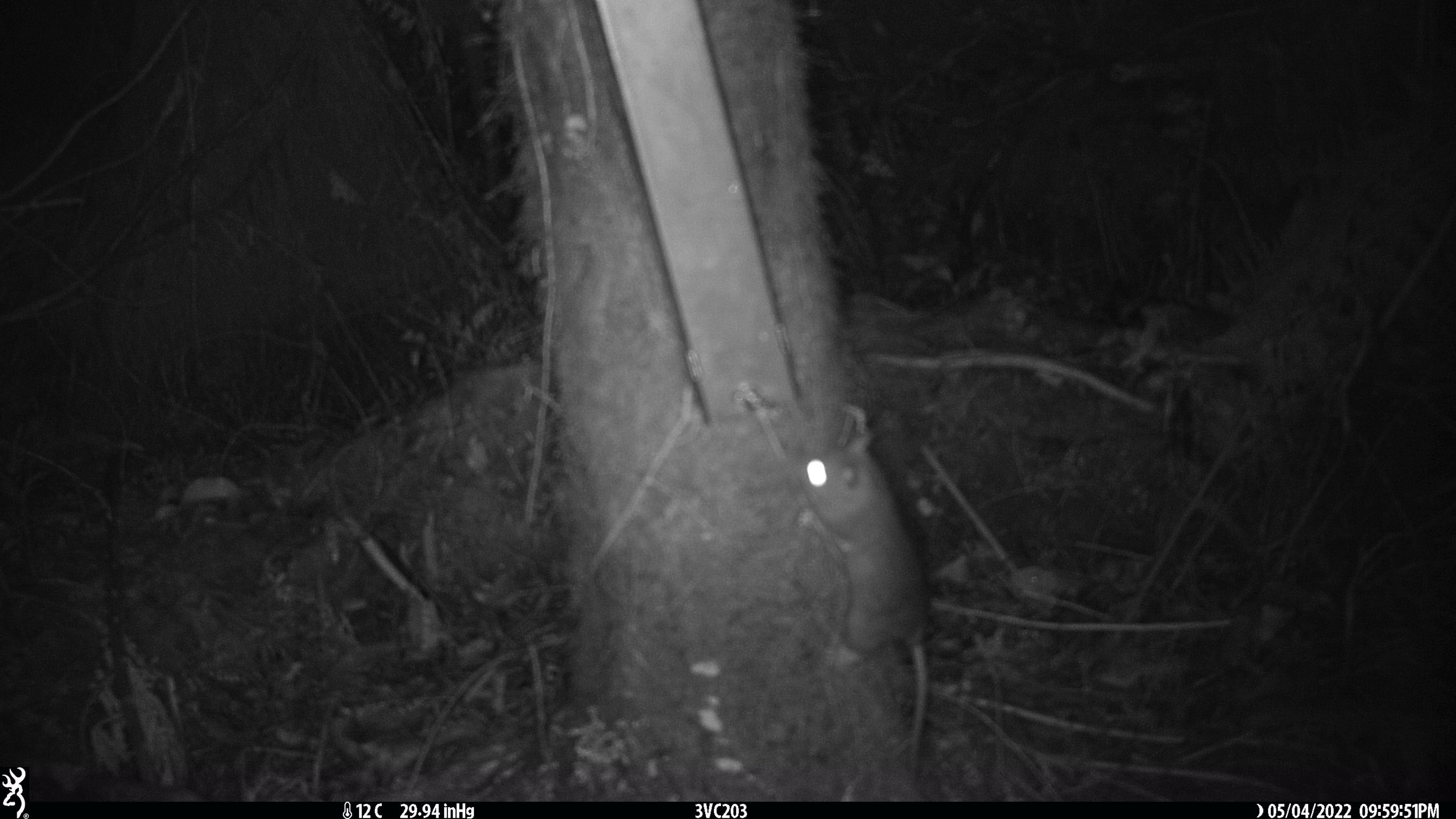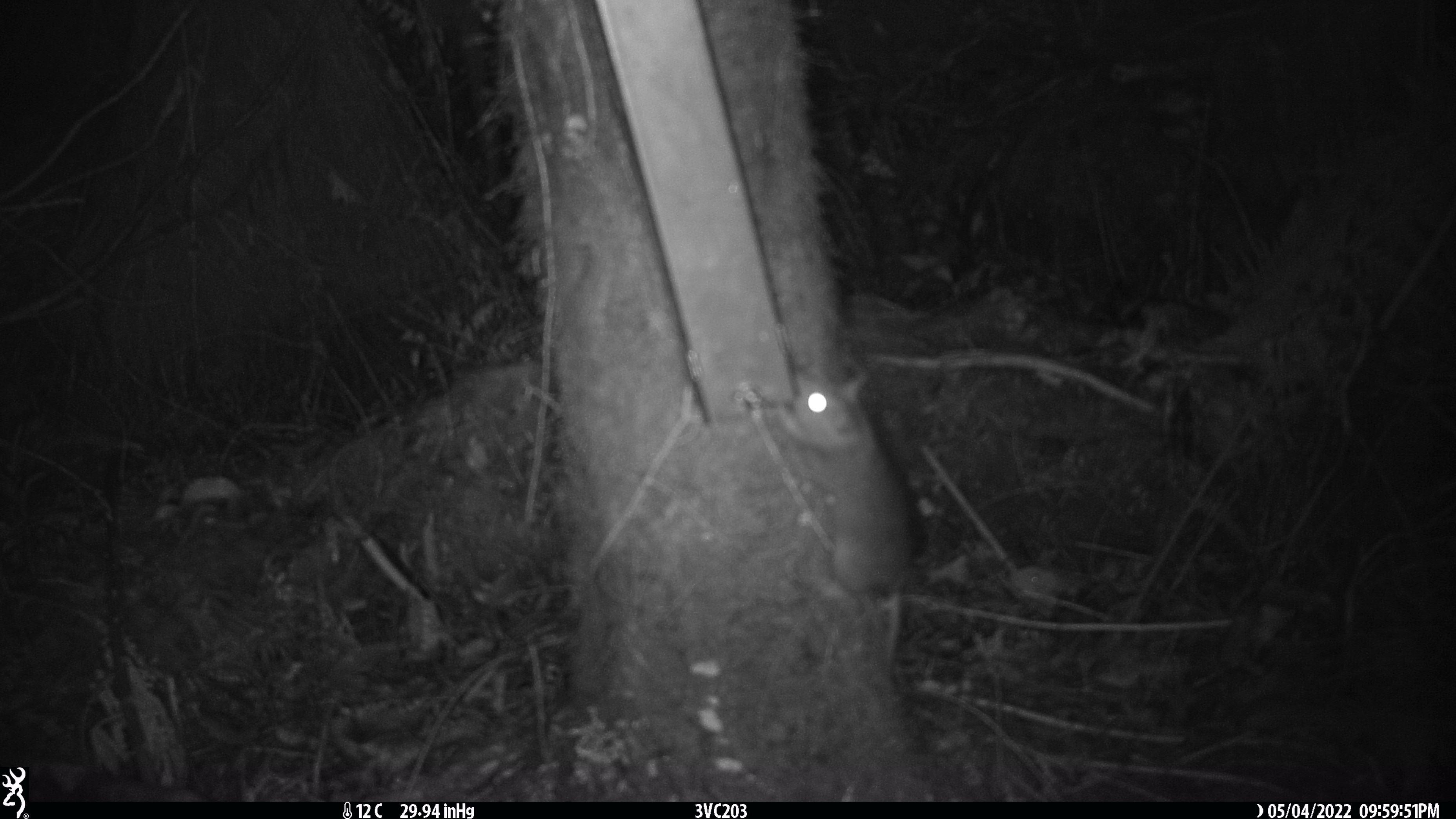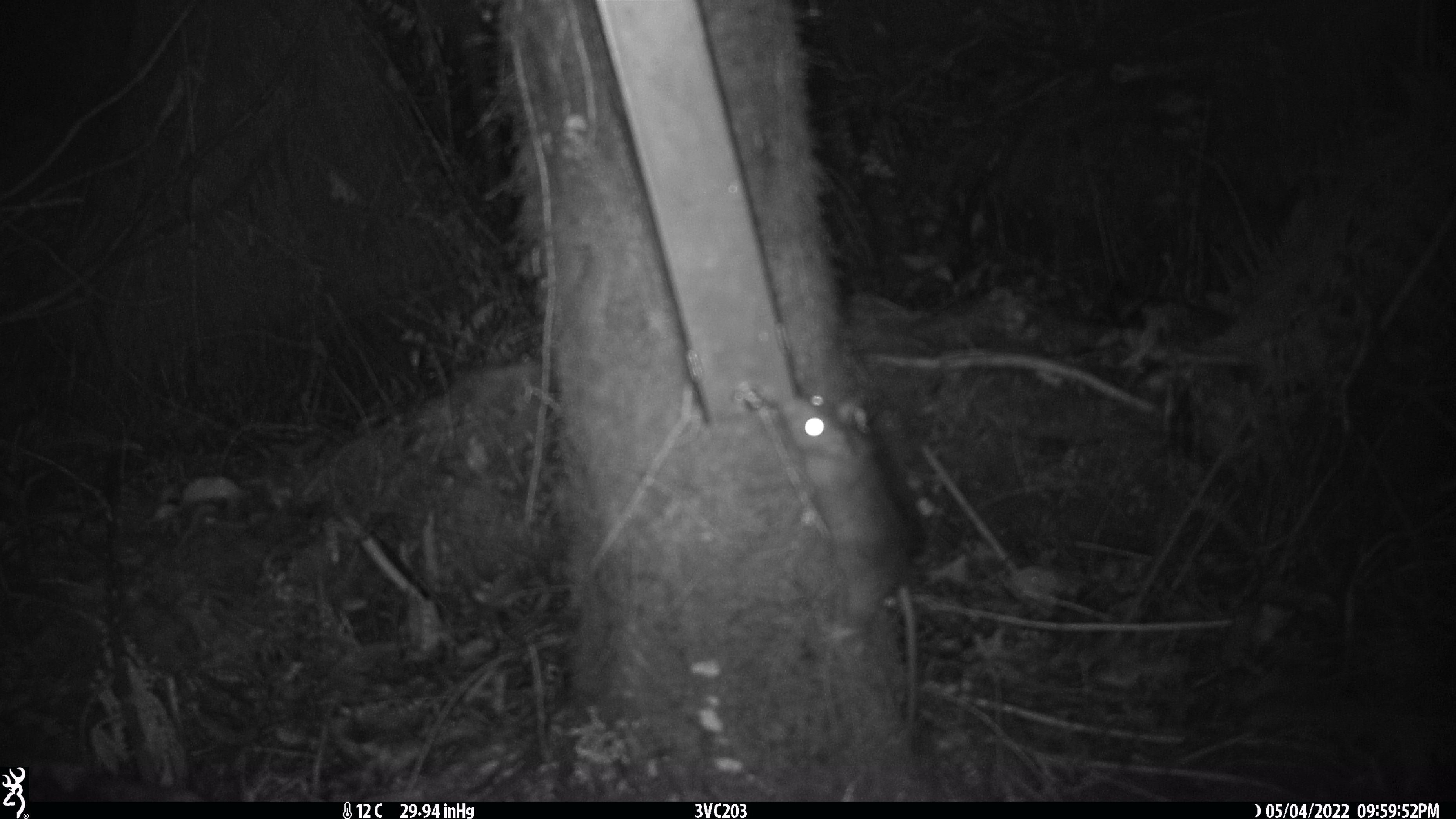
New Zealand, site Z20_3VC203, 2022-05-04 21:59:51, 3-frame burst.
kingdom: Animalia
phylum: Chordata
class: Mammalia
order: Rodentia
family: Muridae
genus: Rattus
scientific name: Rattus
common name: rat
Rat (Rattus).